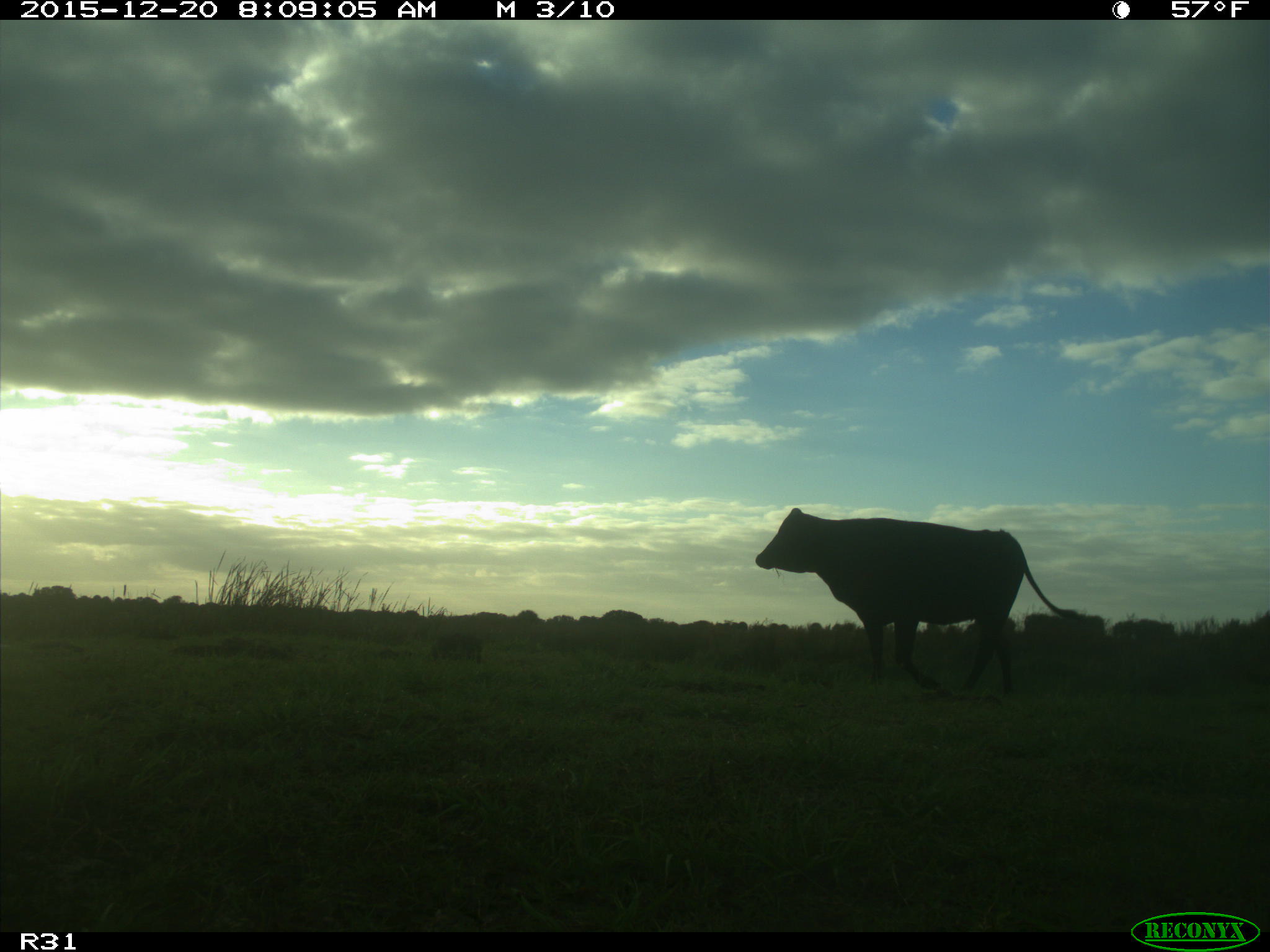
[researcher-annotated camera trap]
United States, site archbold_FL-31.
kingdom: Animalia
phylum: Chordata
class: Mammalia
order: Artiodactyla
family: Bovidae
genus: Bos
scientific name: Bos taurus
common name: domestic cow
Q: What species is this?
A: Bos taurus (domestic cow).